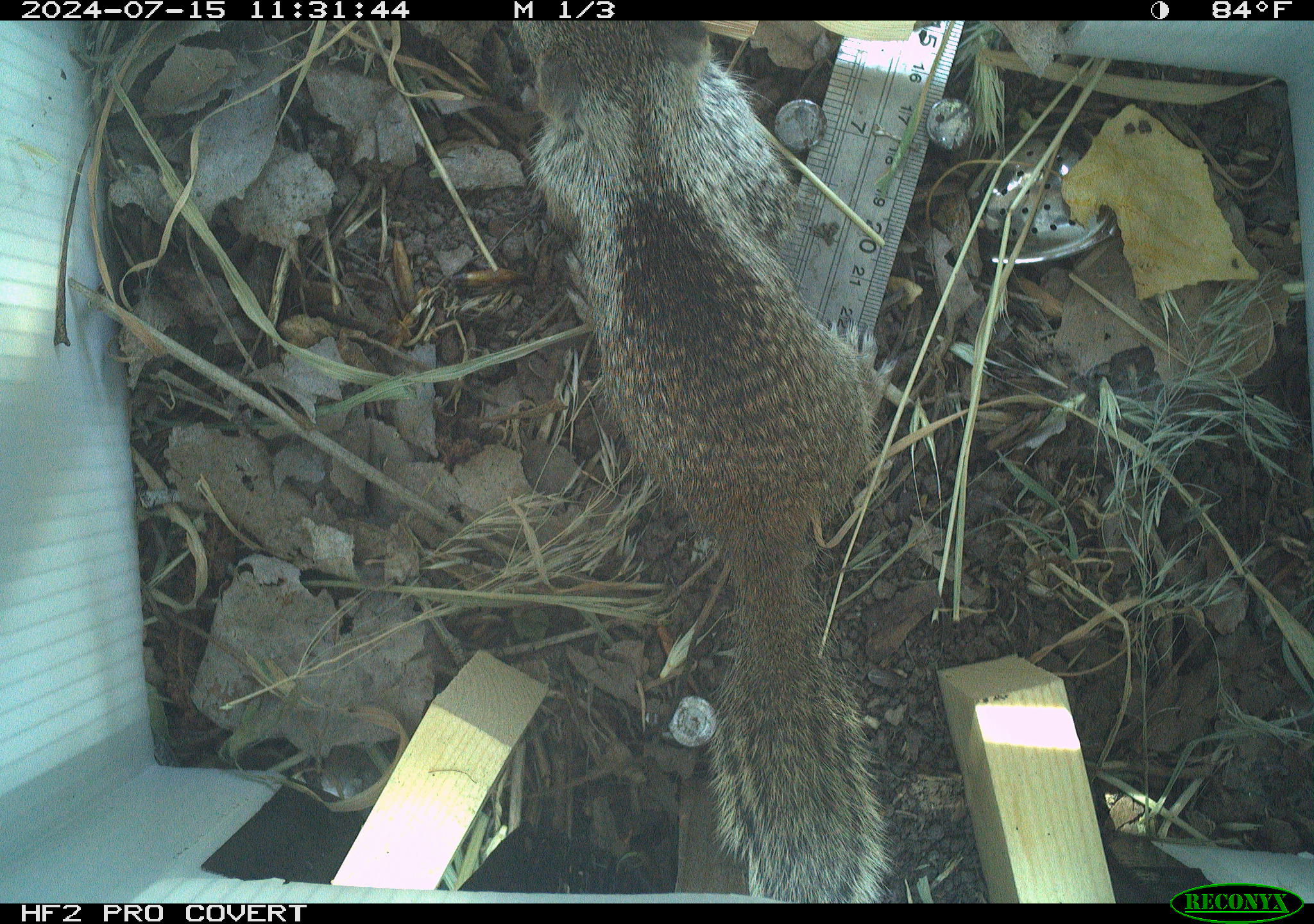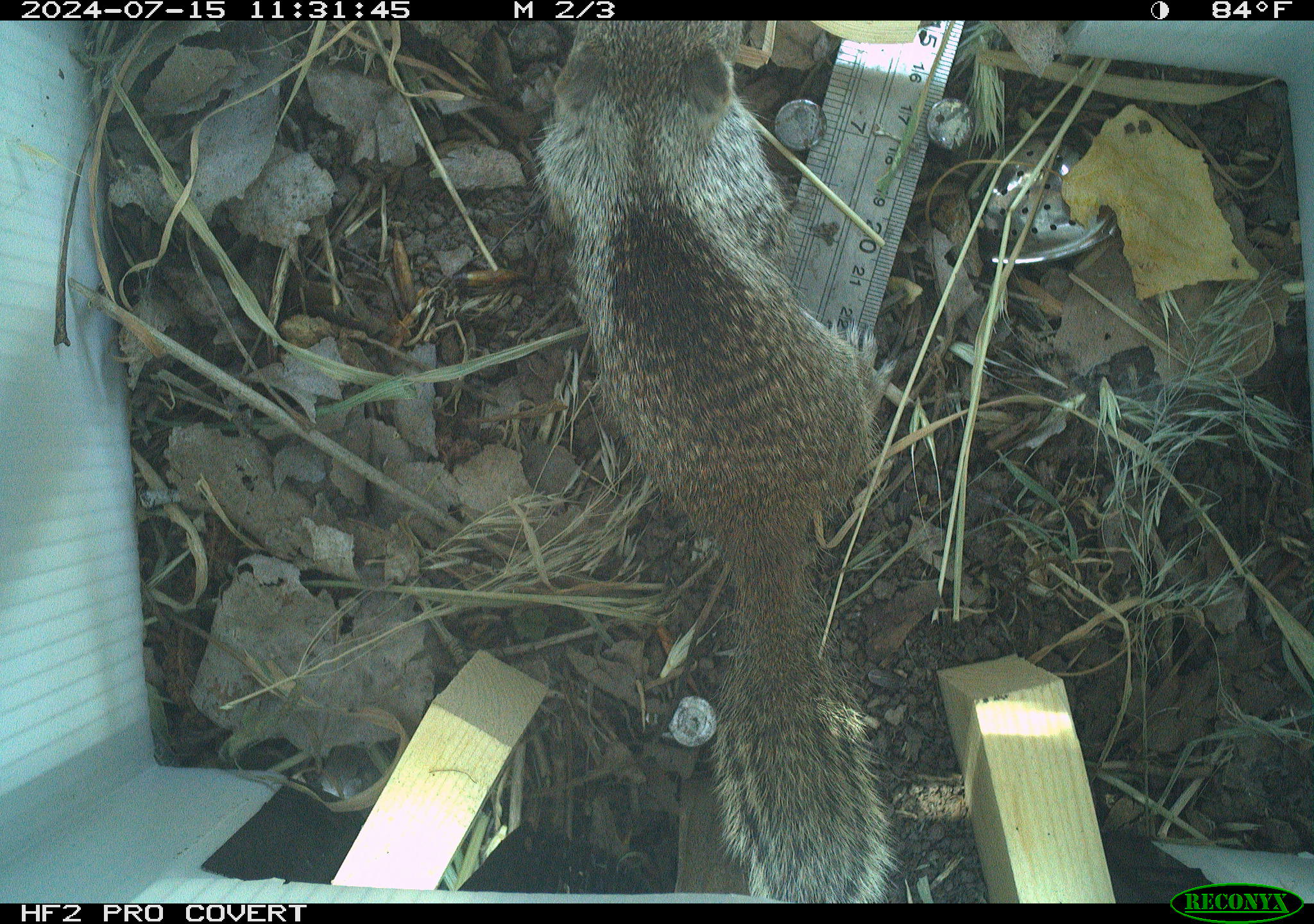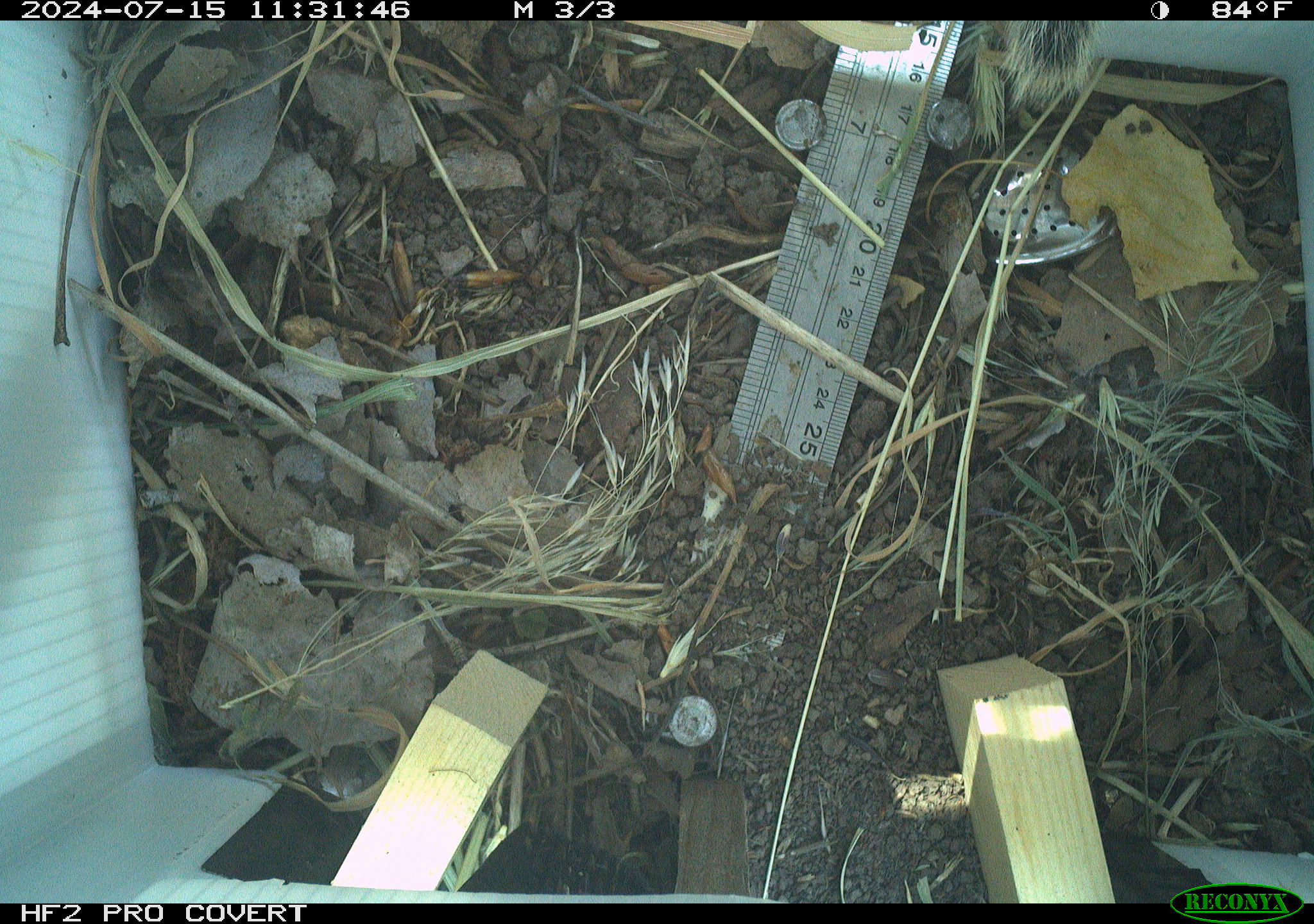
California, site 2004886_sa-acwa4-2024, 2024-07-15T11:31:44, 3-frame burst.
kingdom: Animalia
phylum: Chordata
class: Mammalia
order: Rodentia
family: Sciuridae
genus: Otospermophilus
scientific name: Otospermophilus beecheyi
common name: california ground squirrel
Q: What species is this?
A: California ground squirrel (Otospermophilus beecheyi).